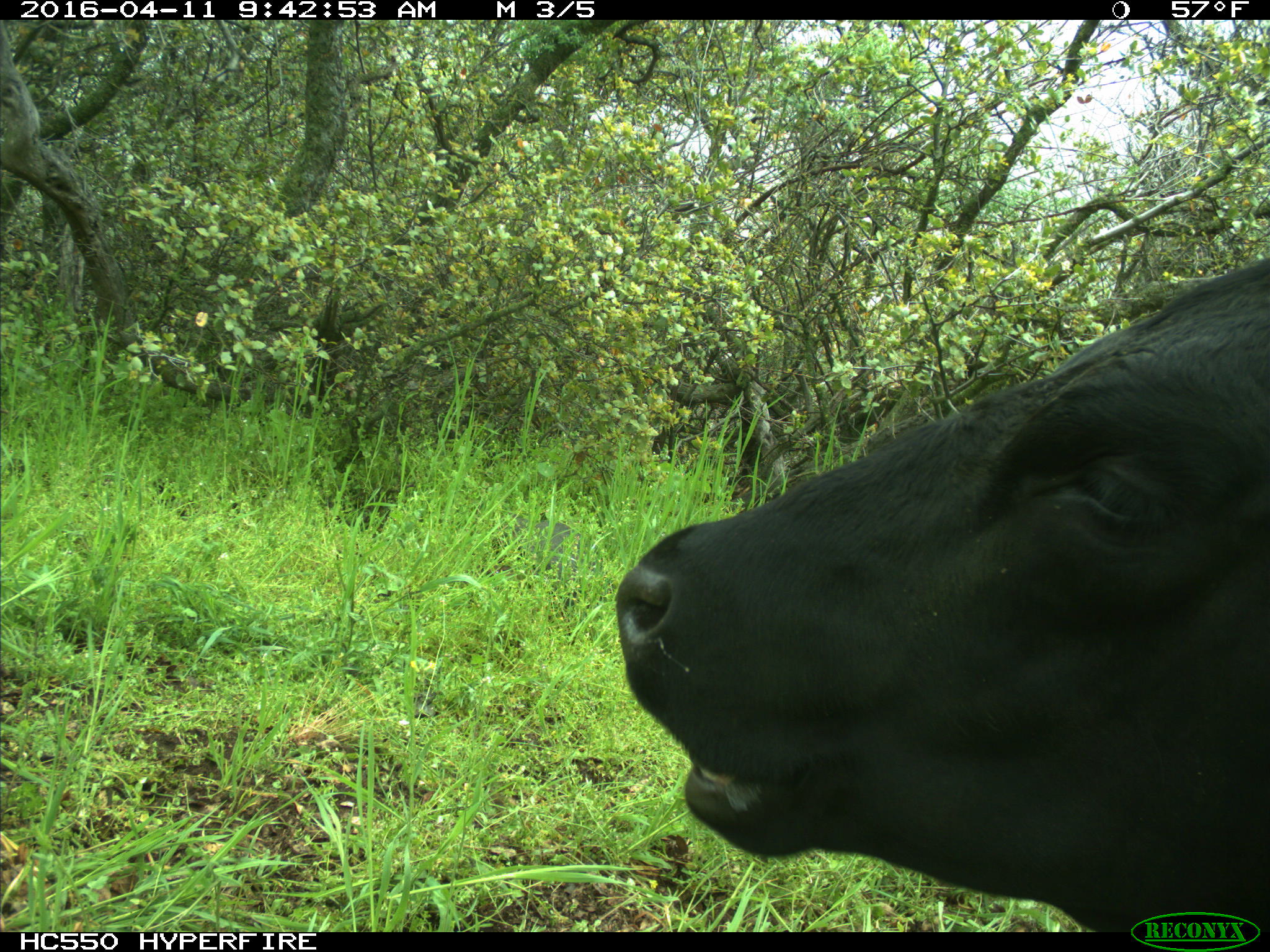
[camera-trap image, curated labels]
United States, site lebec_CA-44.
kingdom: Animalia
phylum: Chordata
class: Mammalia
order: Artiodactyla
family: Bovidae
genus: Bos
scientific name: Bos taurus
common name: domestic cow